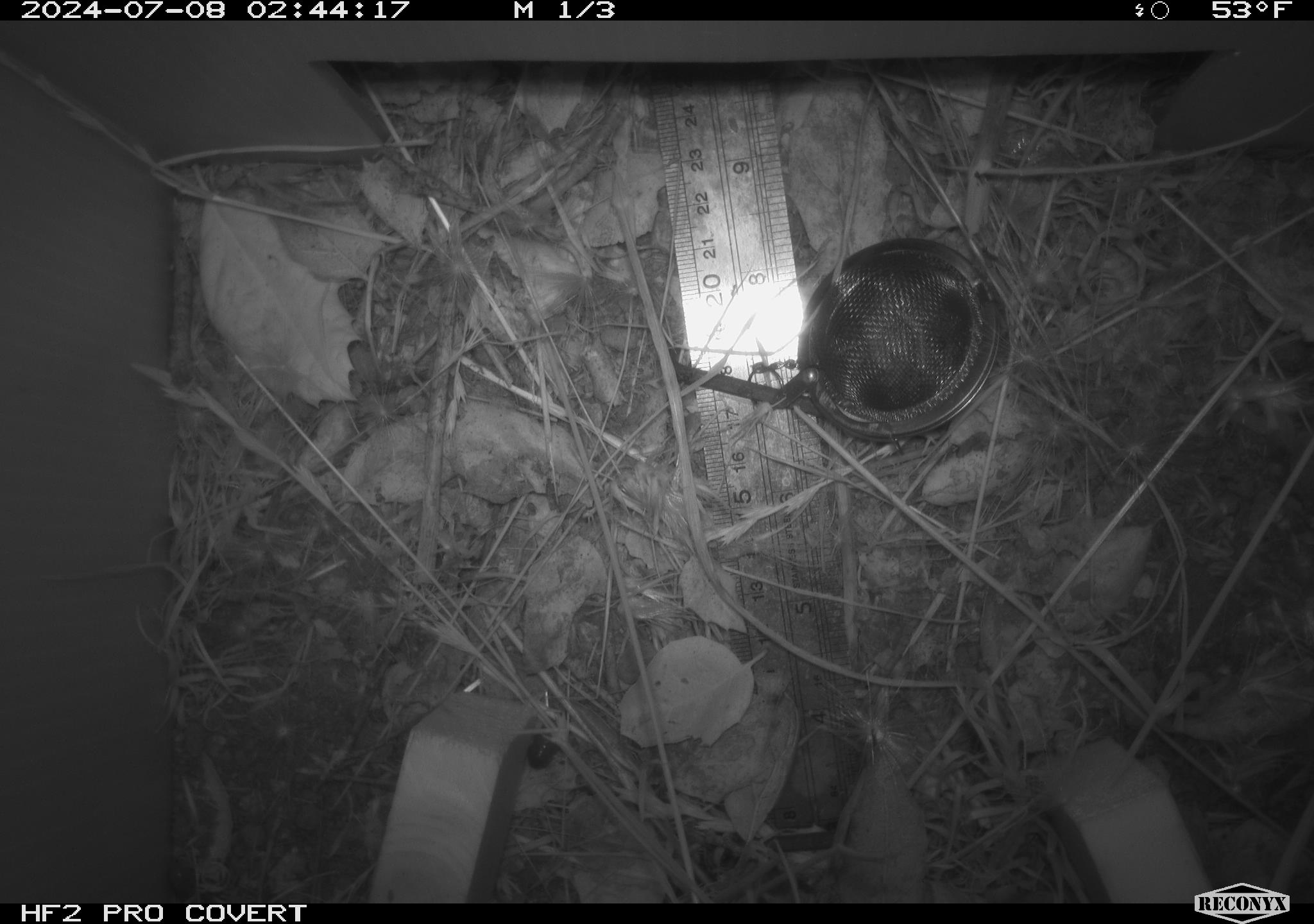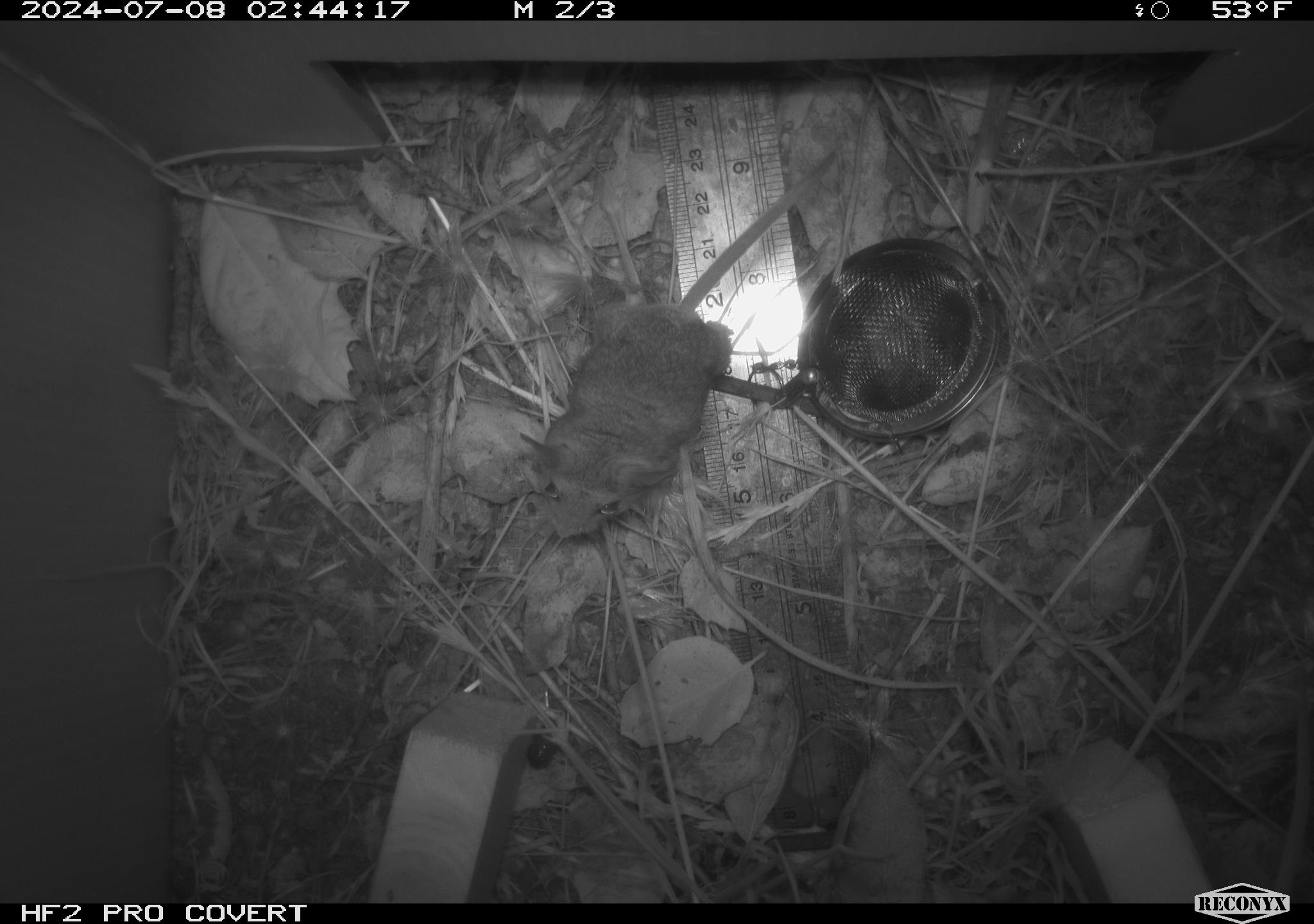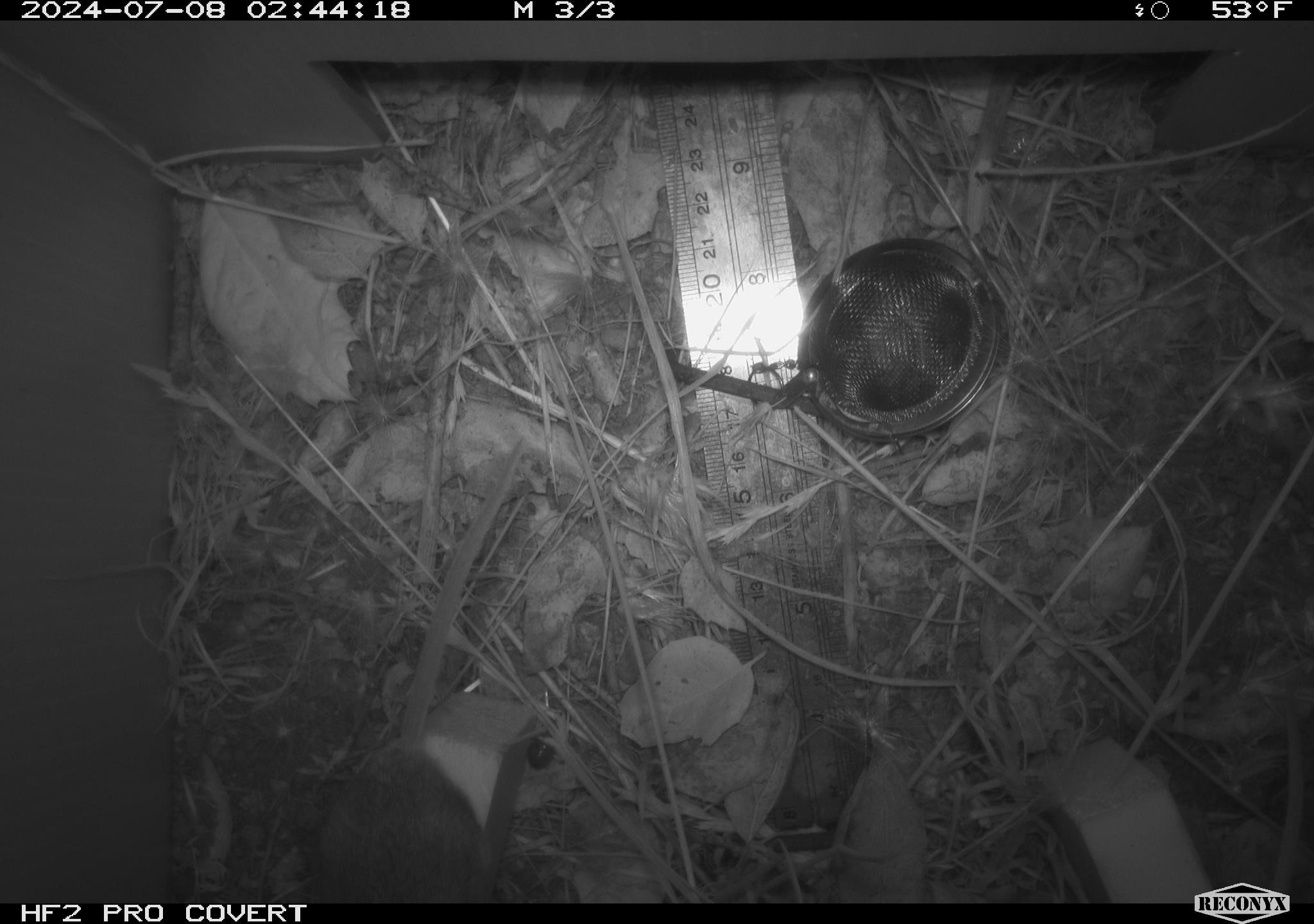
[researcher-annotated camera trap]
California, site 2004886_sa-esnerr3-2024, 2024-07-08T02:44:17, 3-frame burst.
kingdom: Animalia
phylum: Chordata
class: Mammalia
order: Rodentia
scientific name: Rodentia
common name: rodent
Rodent (Rodentia).